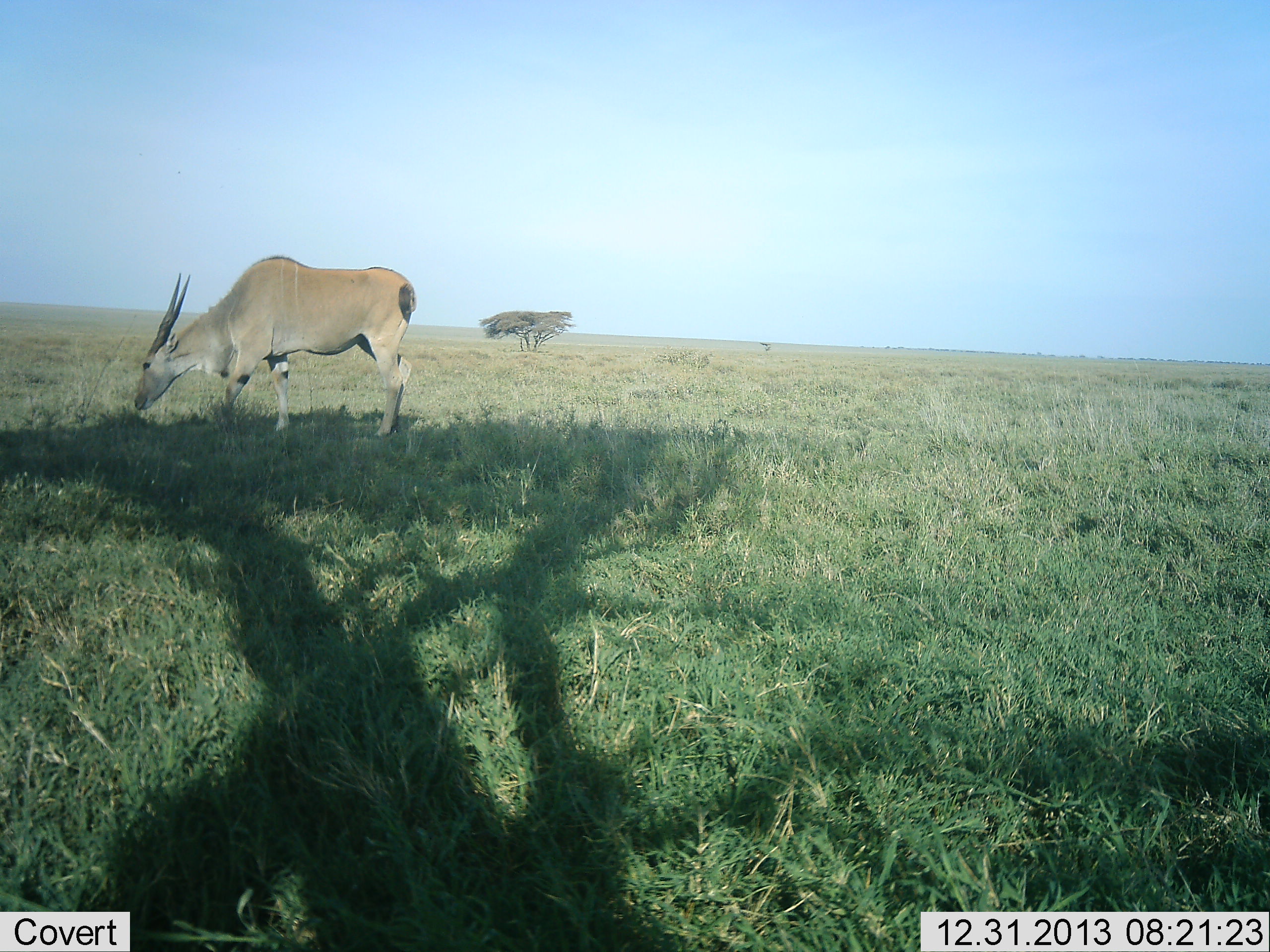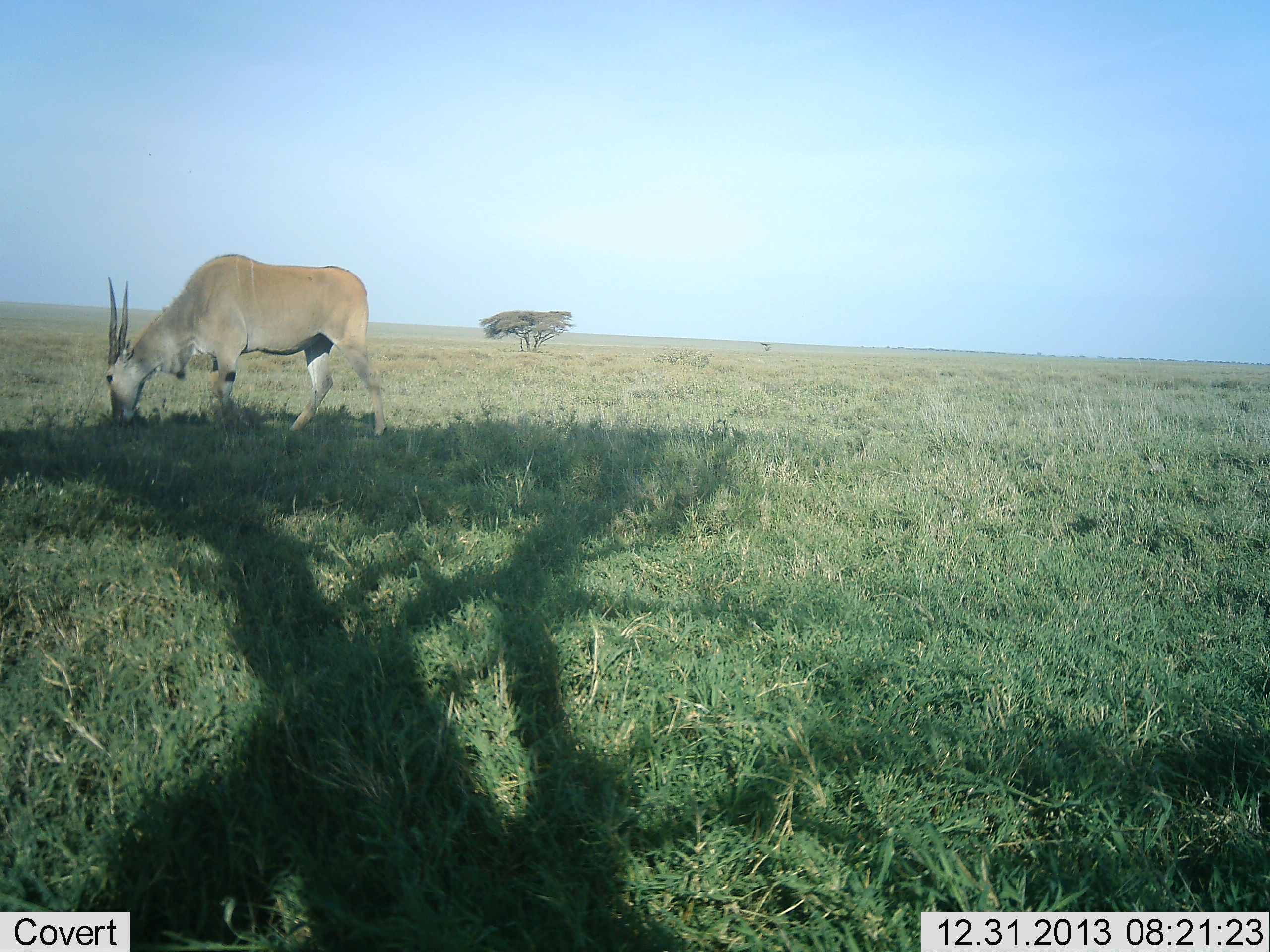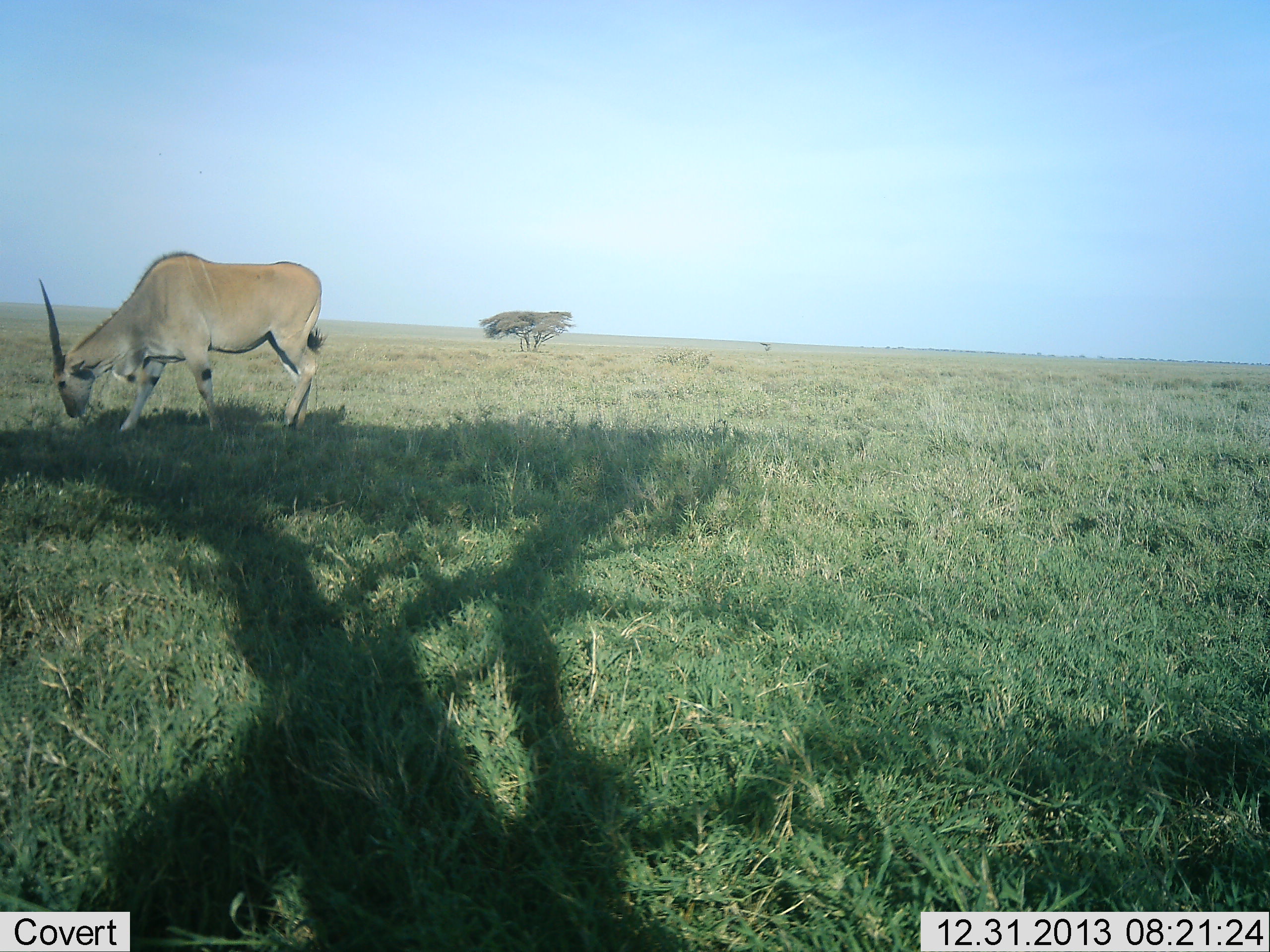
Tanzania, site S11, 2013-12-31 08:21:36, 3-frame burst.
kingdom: Animalia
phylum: Chordata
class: Mammalia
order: Artiodactyla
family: Bovidae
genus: Tragelaphus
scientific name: Tragelaphus oryx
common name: eland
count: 1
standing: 20%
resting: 0%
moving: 30%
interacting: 0%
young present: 0%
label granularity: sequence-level